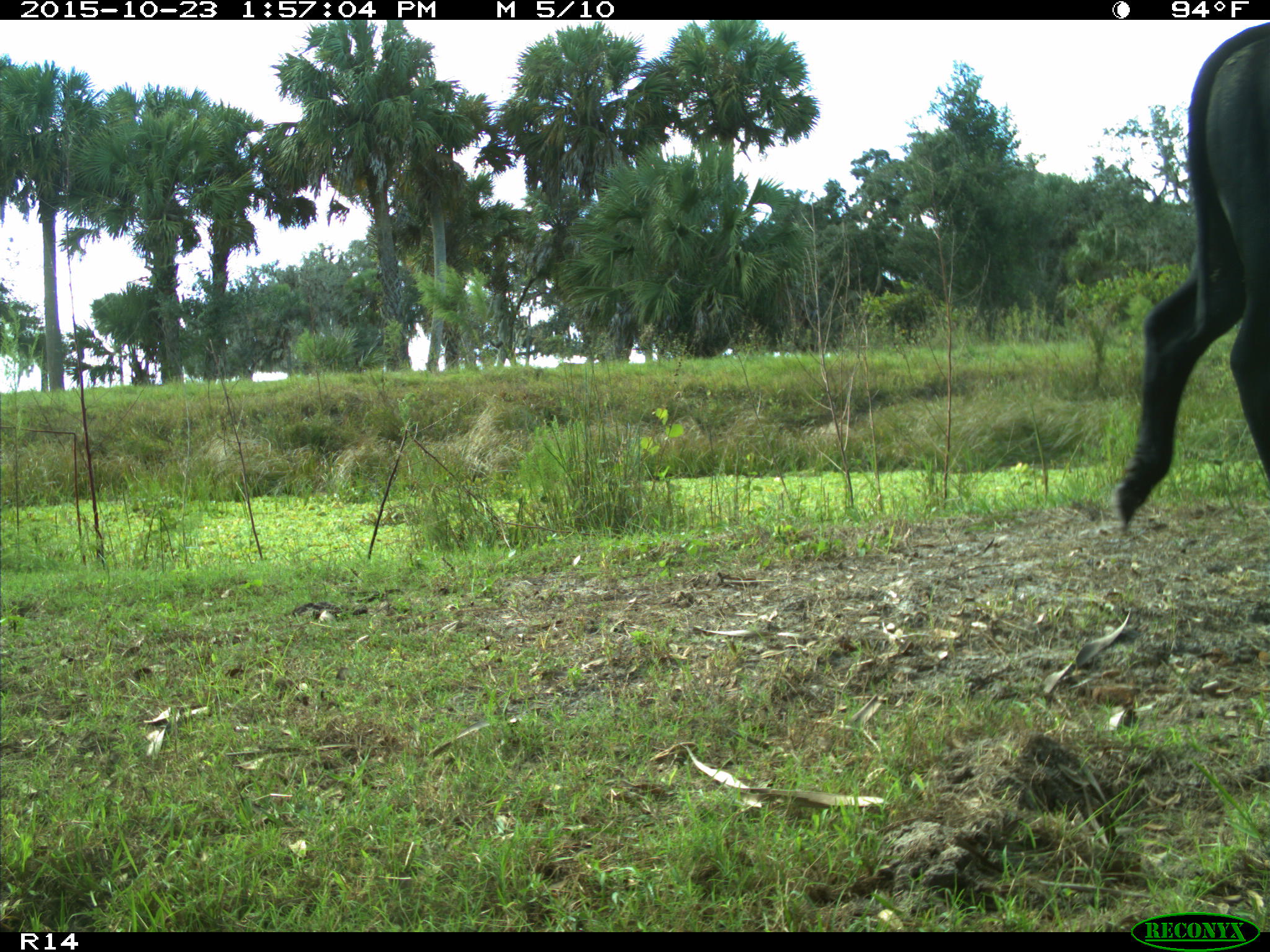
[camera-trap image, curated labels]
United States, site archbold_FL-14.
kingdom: Animalia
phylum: Chordata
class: Mammalia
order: Artiodactyla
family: Bovidae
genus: Bos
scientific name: Bos taurus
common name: domestic cow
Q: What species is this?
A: Bos taurus (domestic cow).